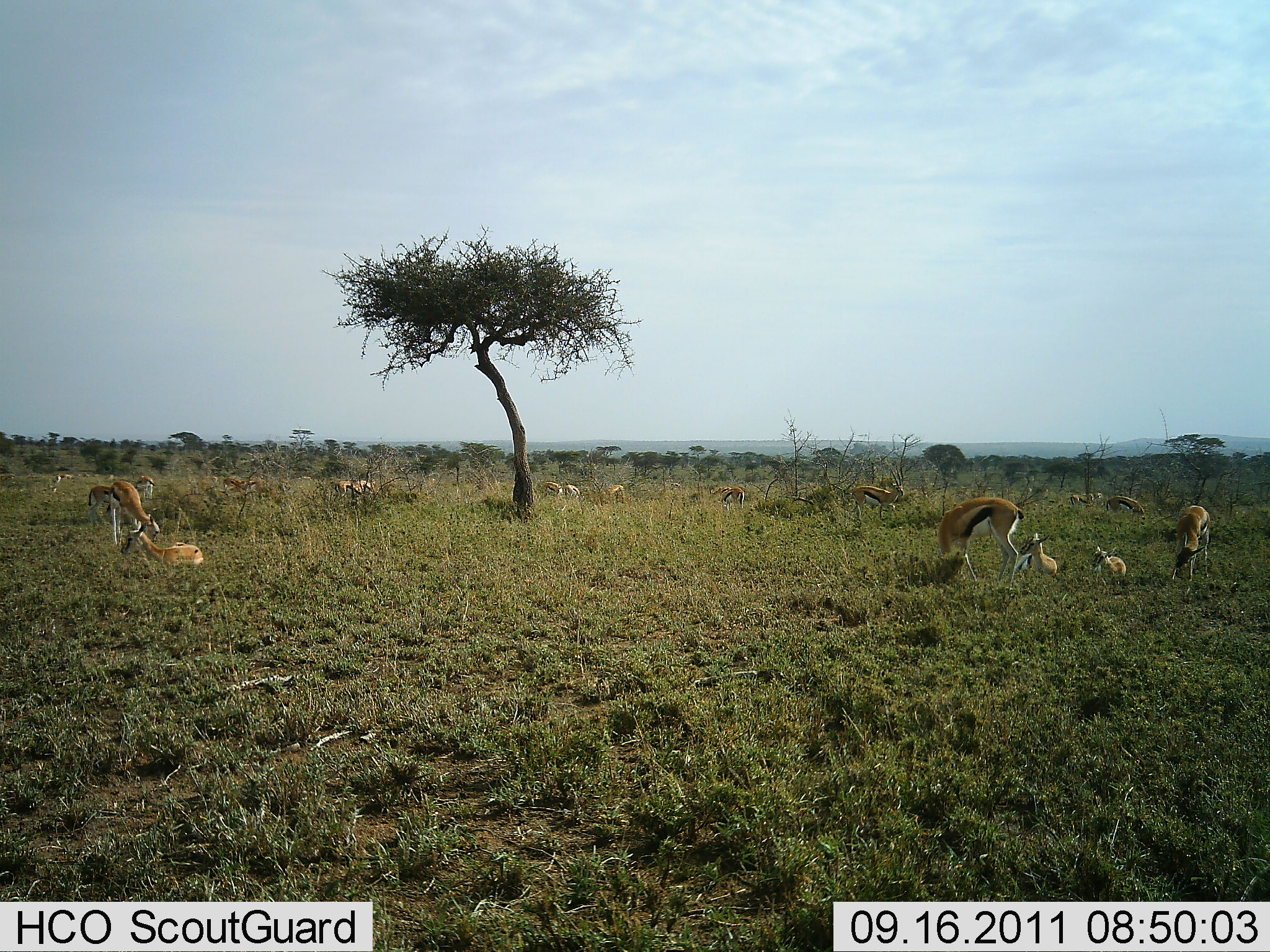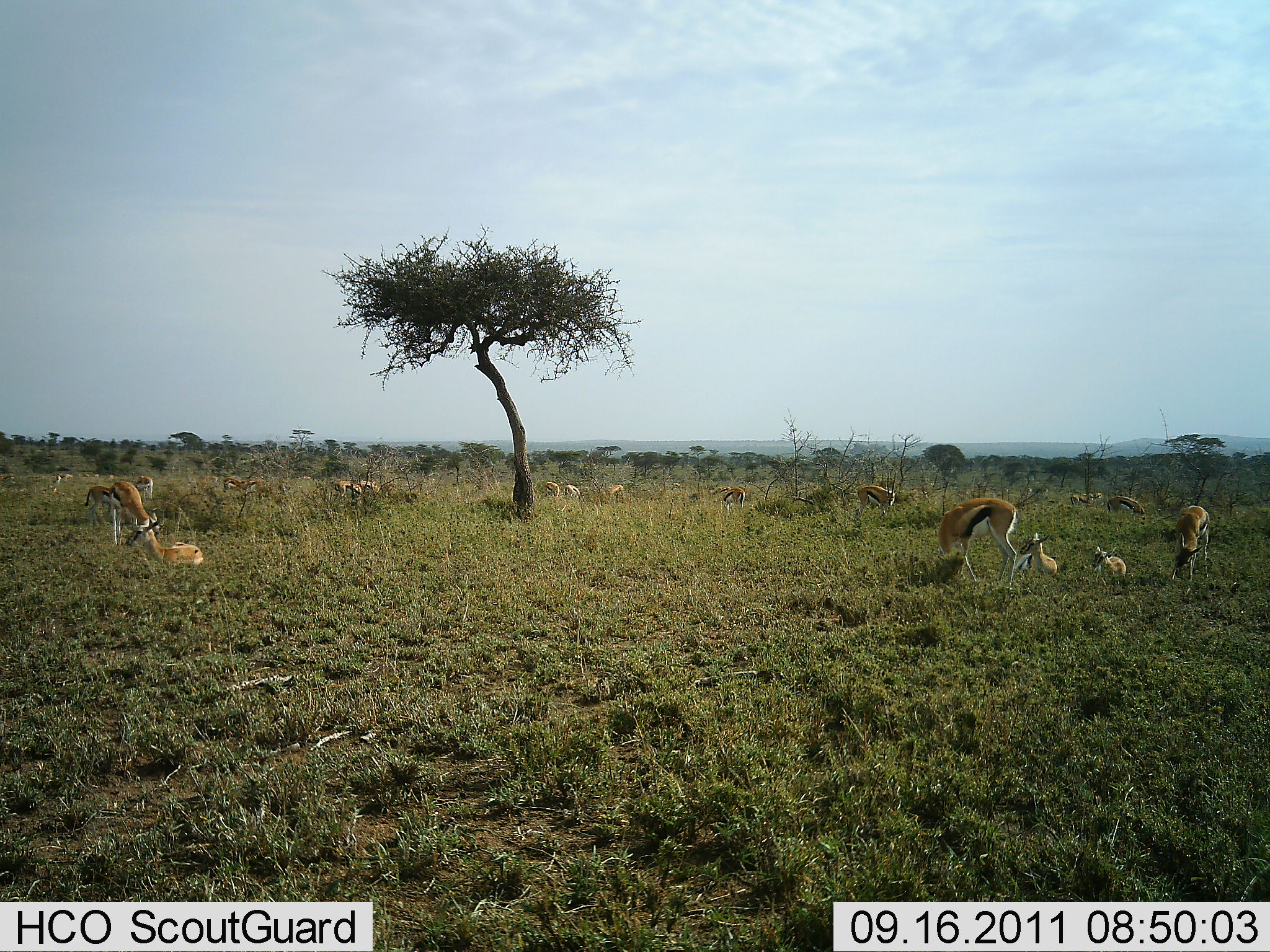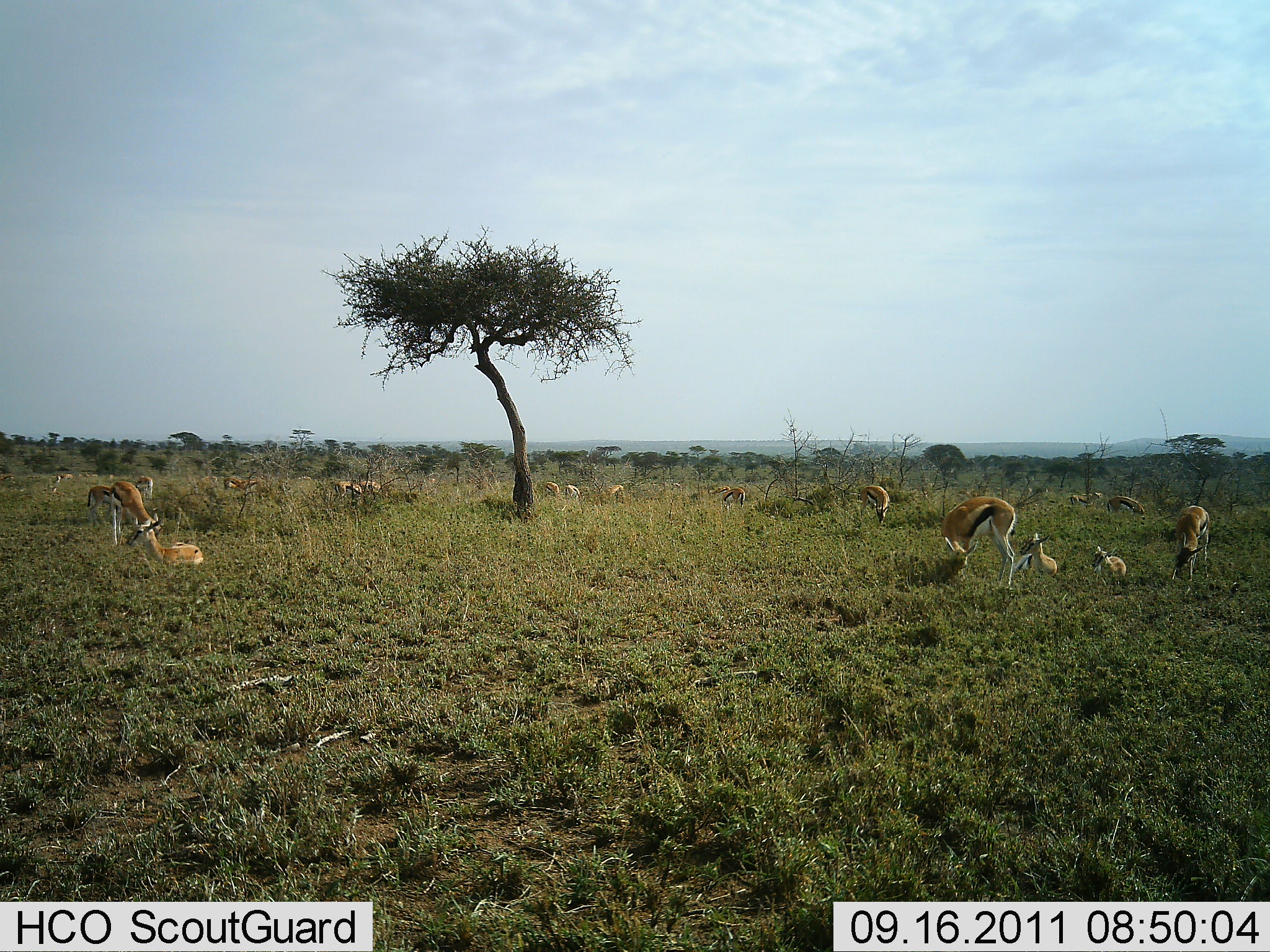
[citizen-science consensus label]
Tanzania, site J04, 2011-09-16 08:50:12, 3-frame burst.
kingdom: Animalia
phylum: Chordata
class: Mammalia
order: Artiodactyla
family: Bovidae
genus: Eudorcas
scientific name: Eudorcas thomsonii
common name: thomson's gazelle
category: gazellethomsons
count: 11-50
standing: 50%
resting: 92%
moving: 17%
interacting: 0%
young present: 50%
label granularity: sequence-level